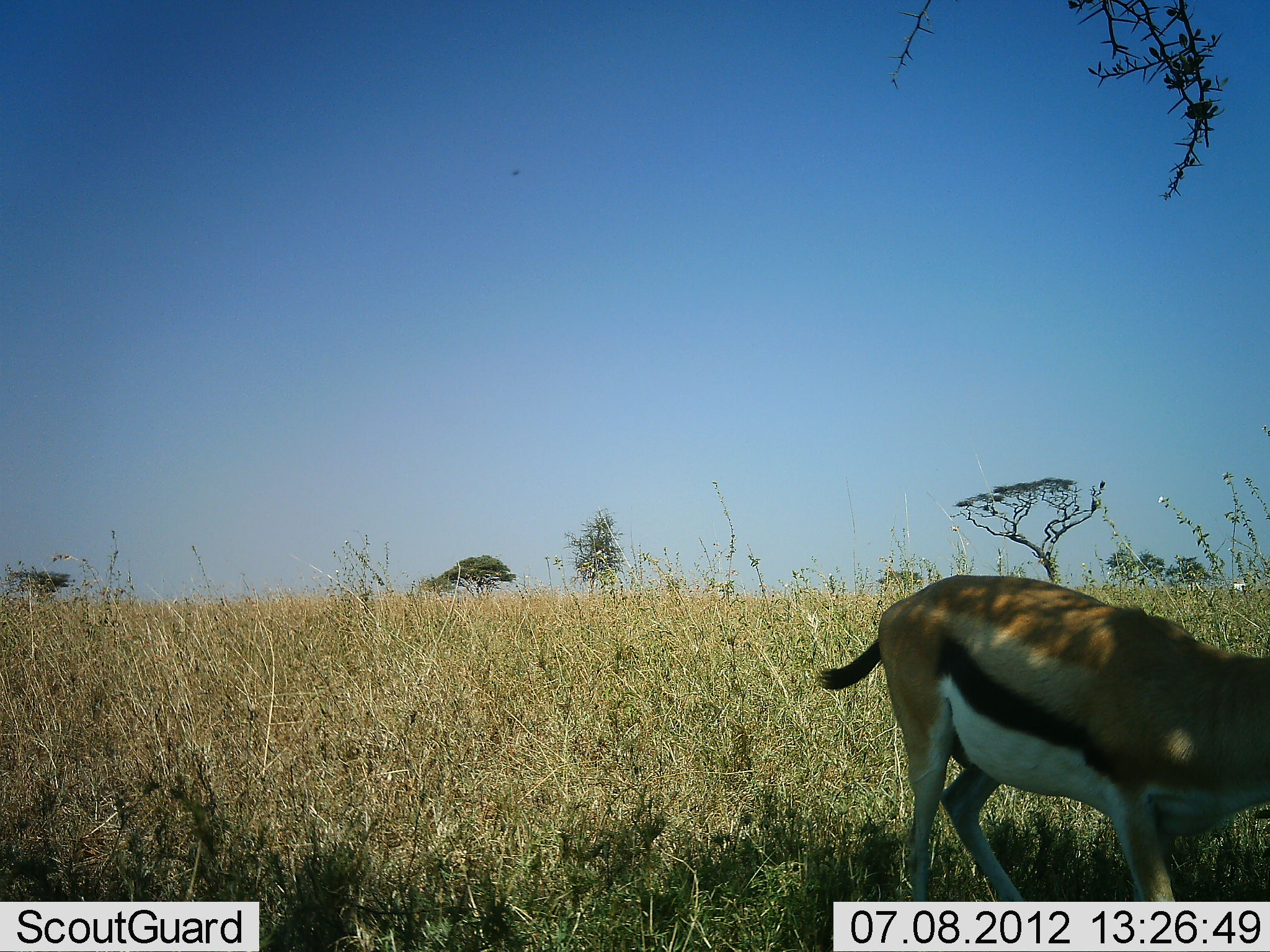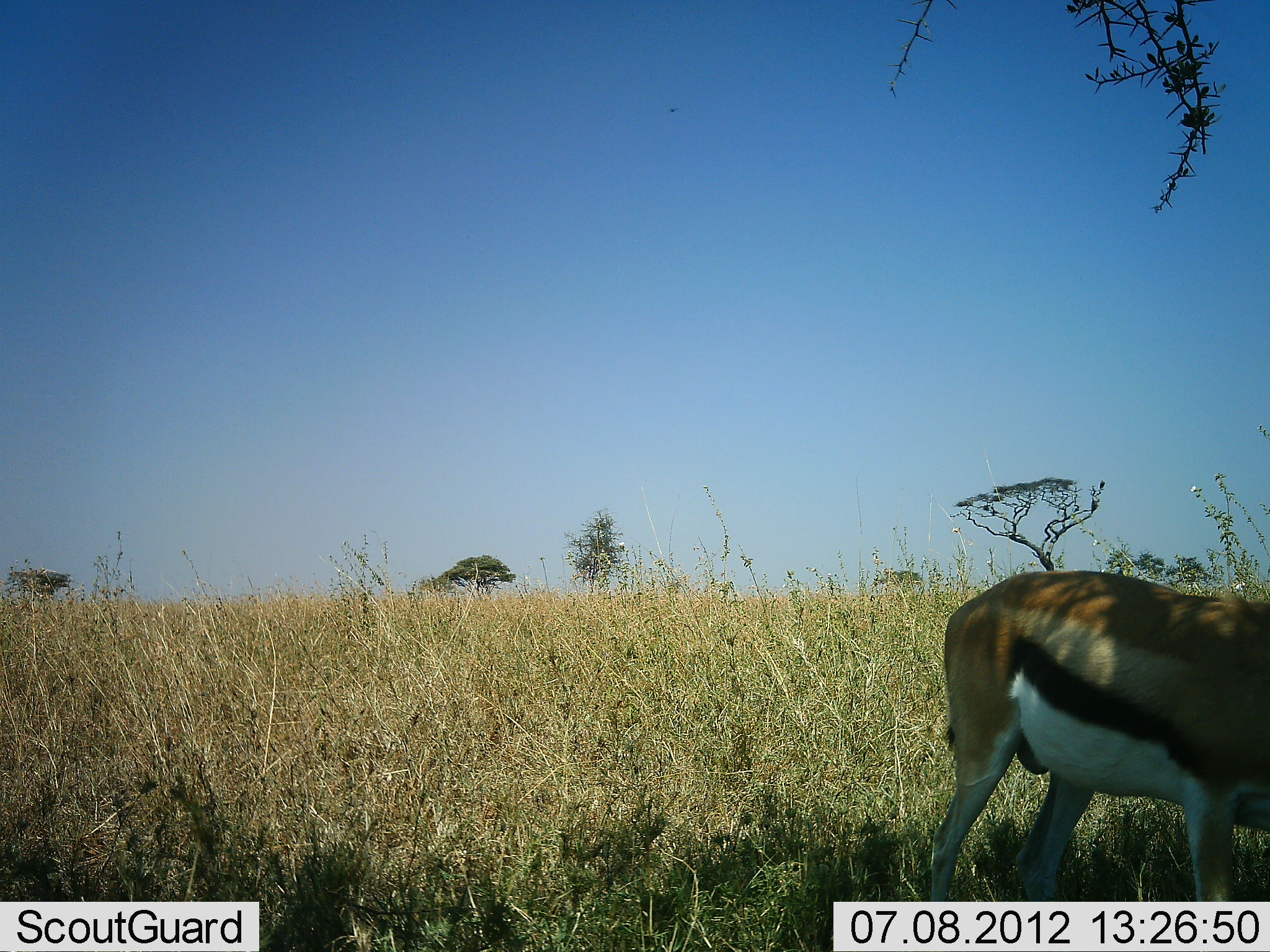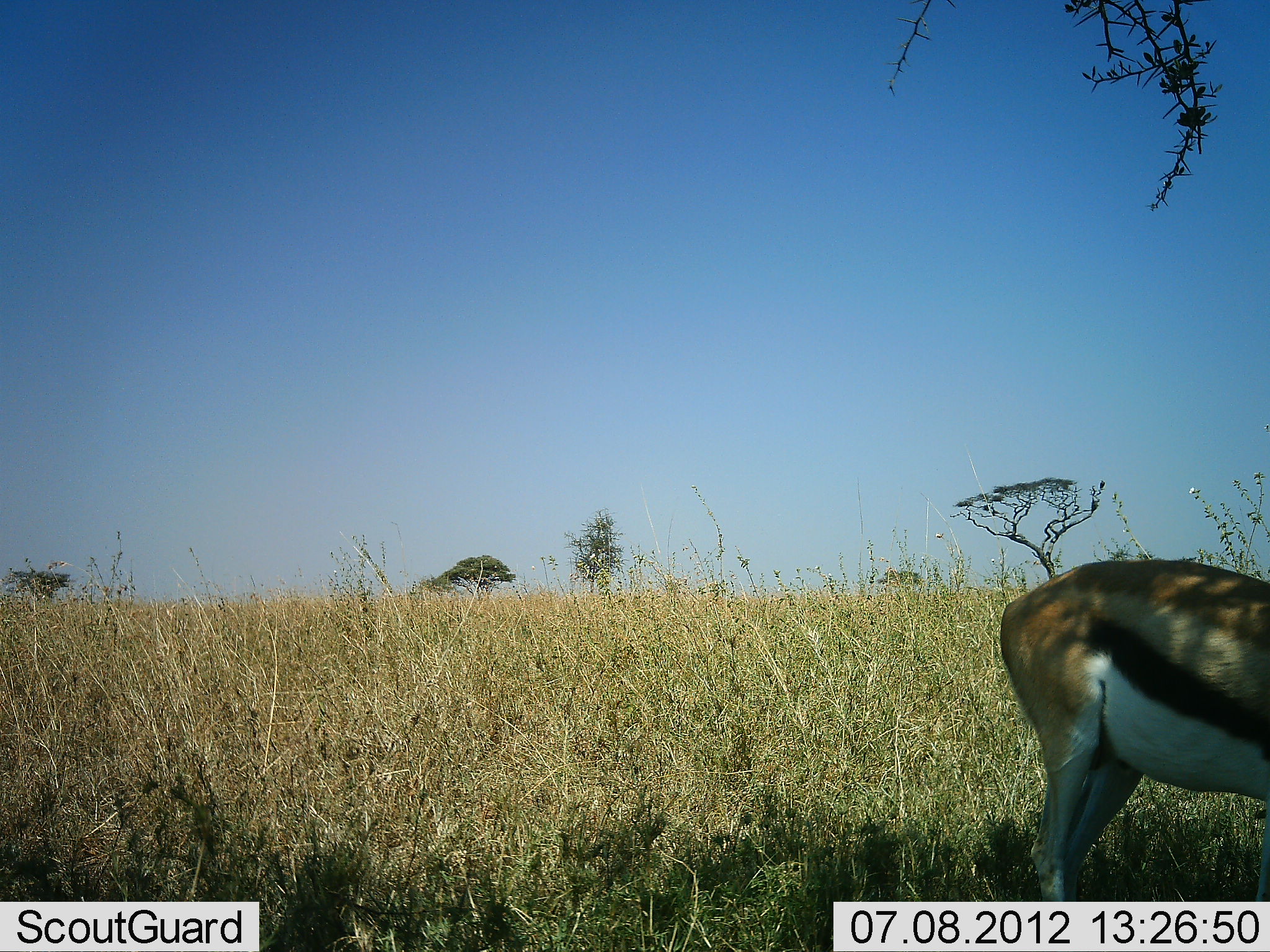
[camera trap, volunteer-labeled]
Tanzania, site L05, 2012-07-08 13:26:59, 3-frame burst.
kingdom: Animalia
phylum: Chordata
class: Mammalia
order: Artiodactyla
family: Bovidae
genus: Eudorcas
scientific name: Eudorcas thomsonii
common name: thomson's gazelle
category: gazellethomsons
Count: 1.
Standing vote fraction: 20%.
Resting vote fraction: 0%.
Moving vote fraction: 50%.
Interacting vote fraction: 0%.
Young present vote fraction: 0%.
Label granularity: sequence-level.